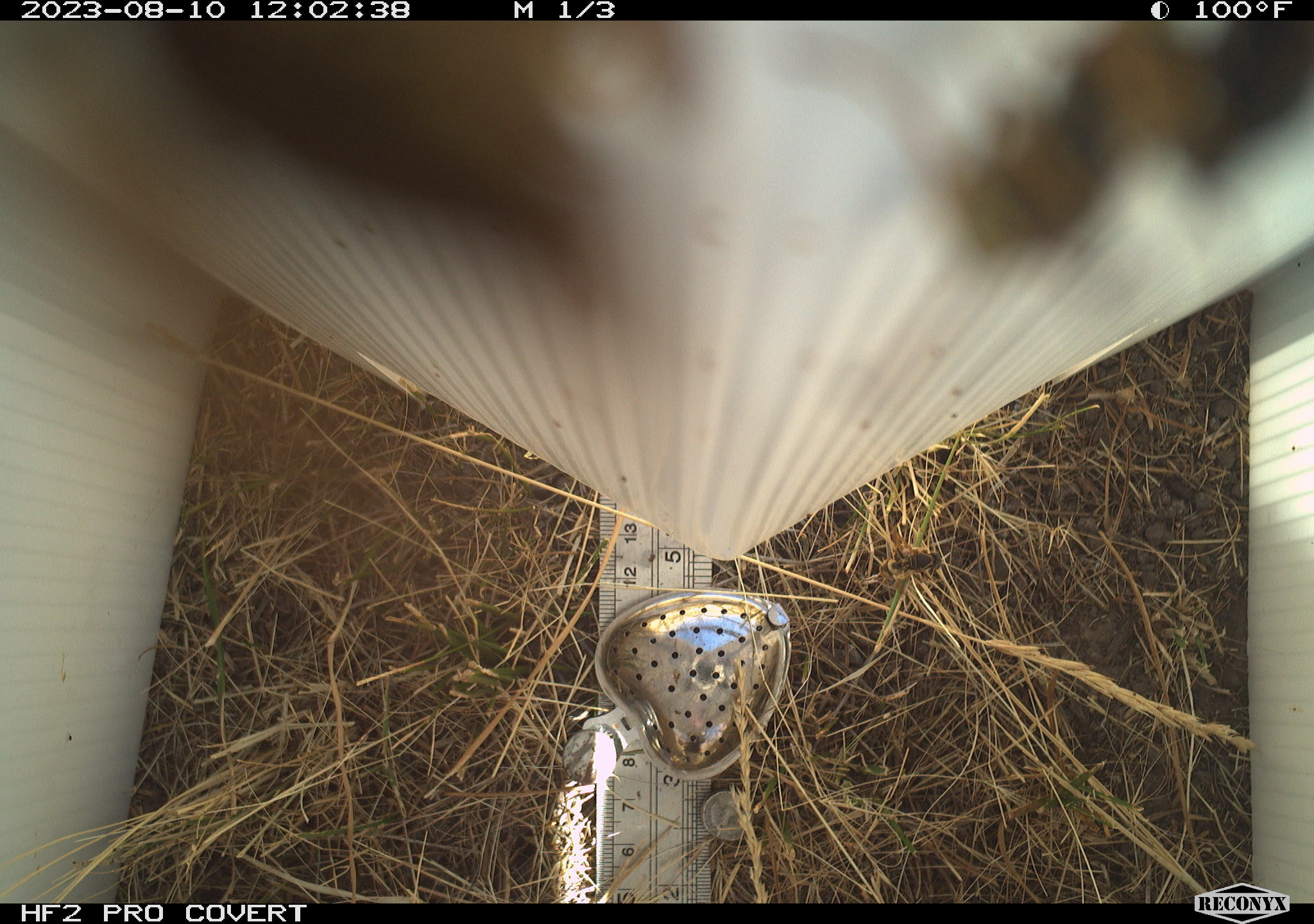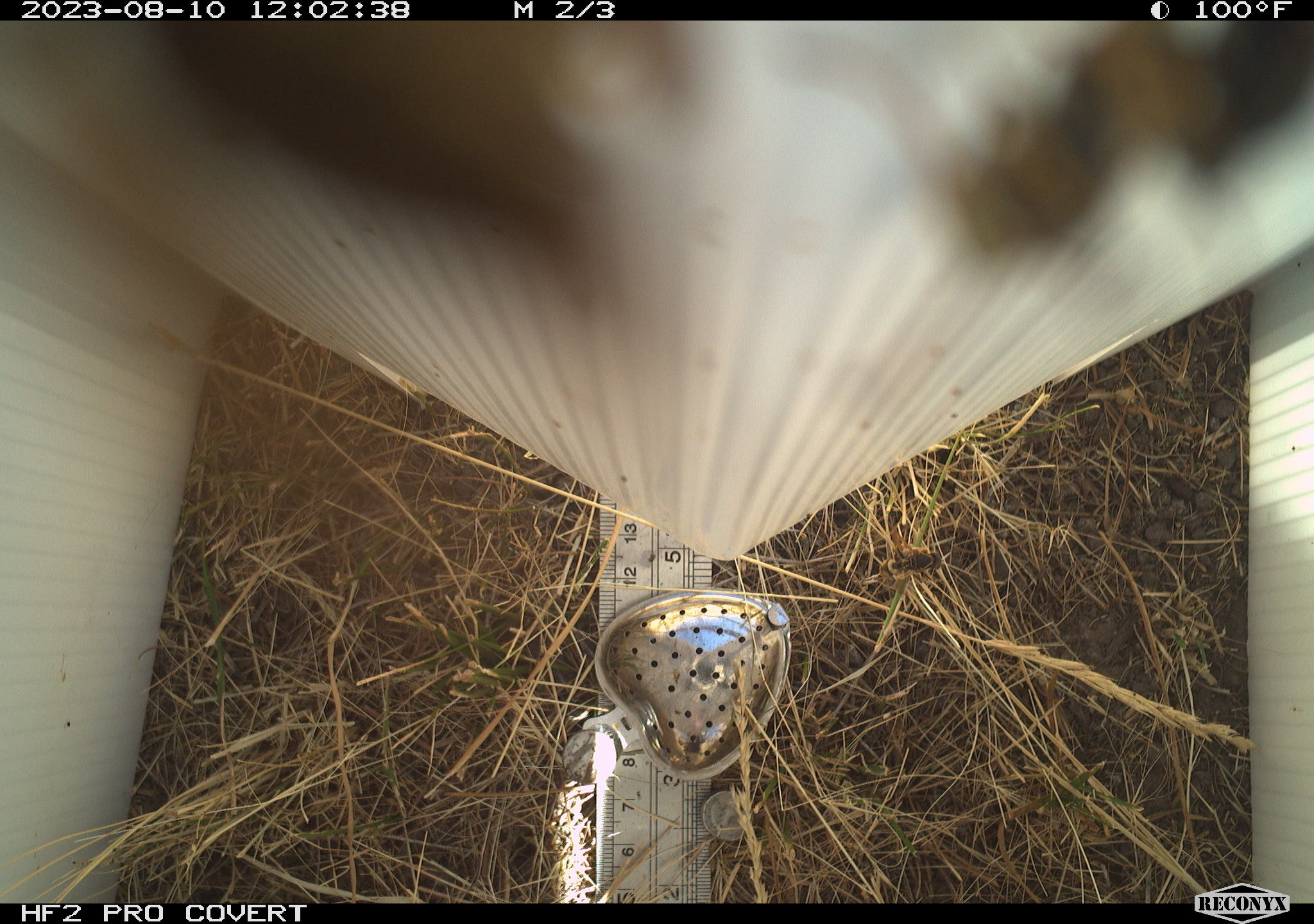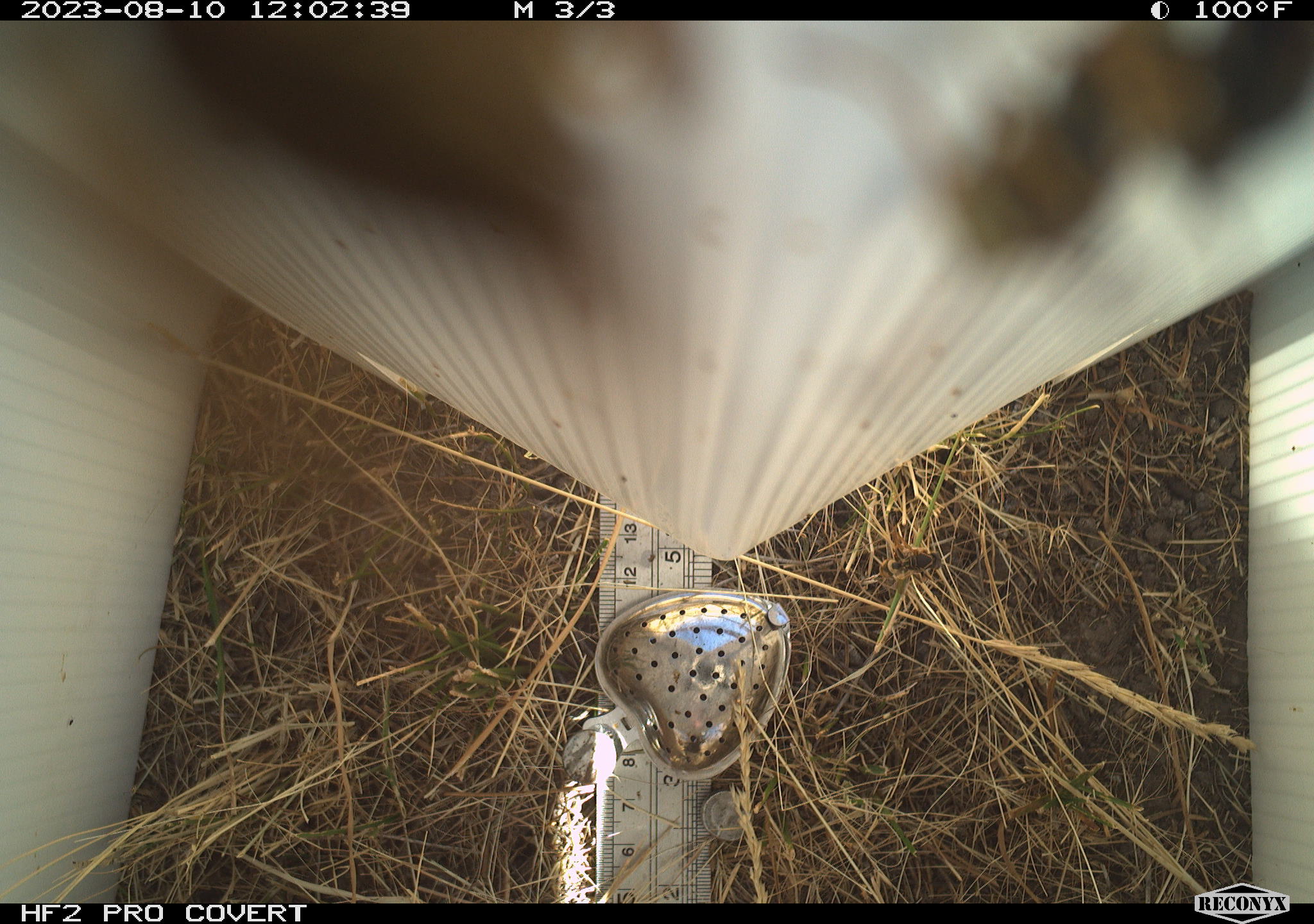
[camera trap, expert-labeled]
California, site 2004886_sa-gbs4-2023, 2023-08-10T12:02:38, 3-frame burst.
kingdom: Animalia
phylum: Arthropoda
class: Insecta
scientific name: Insecta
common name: insect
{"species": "insect (Insecta)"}